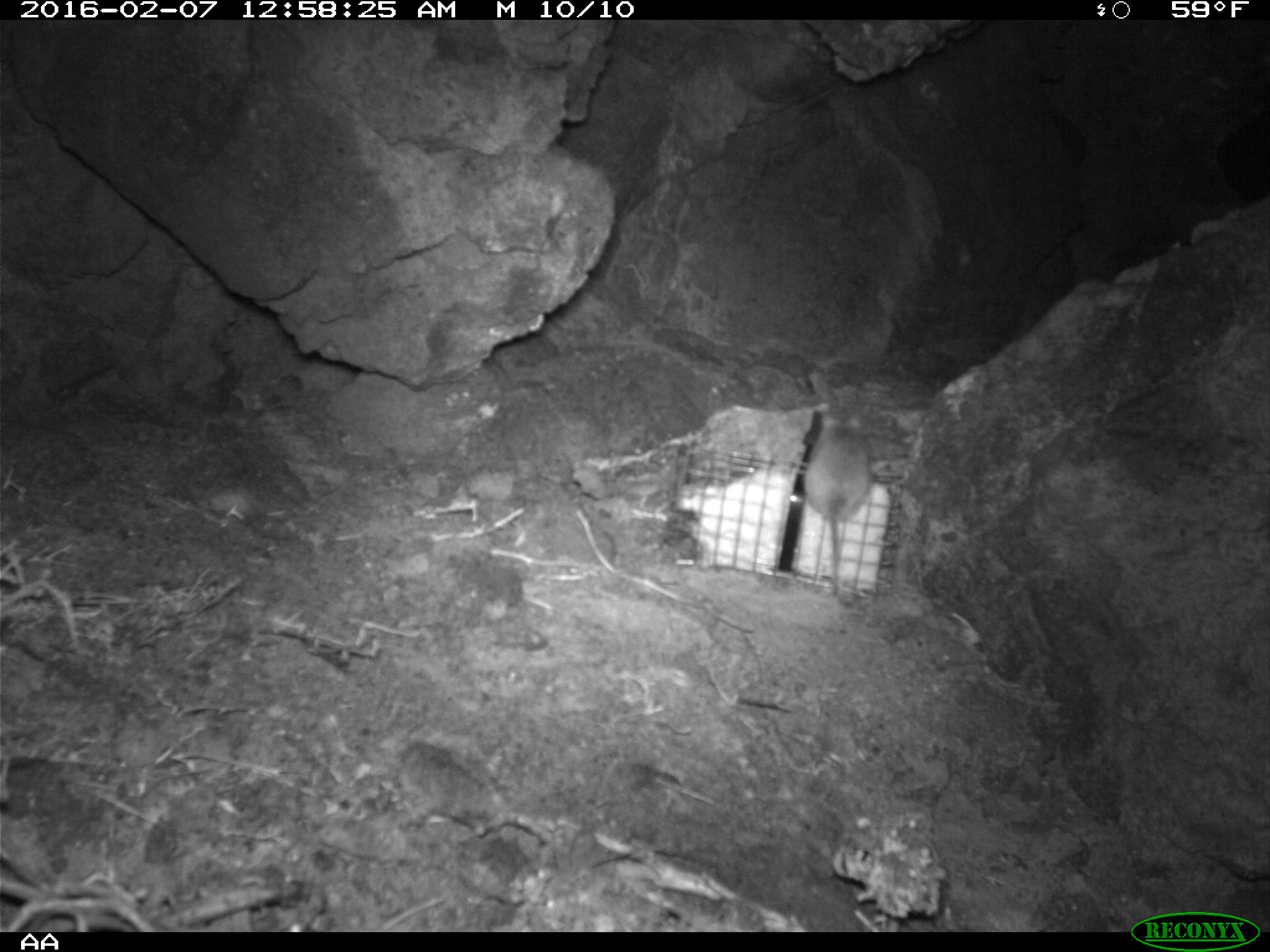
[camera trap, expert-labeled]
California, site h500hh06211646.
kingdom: Animalia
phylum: Chordata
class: Mammalia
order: Rodentia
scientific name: Rodentia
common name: rodent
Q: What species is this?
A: Rodent (Rodentia).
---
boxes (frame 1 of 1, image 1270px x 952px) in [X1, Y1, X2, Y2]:
rodent: [796, 408, 869, 604]